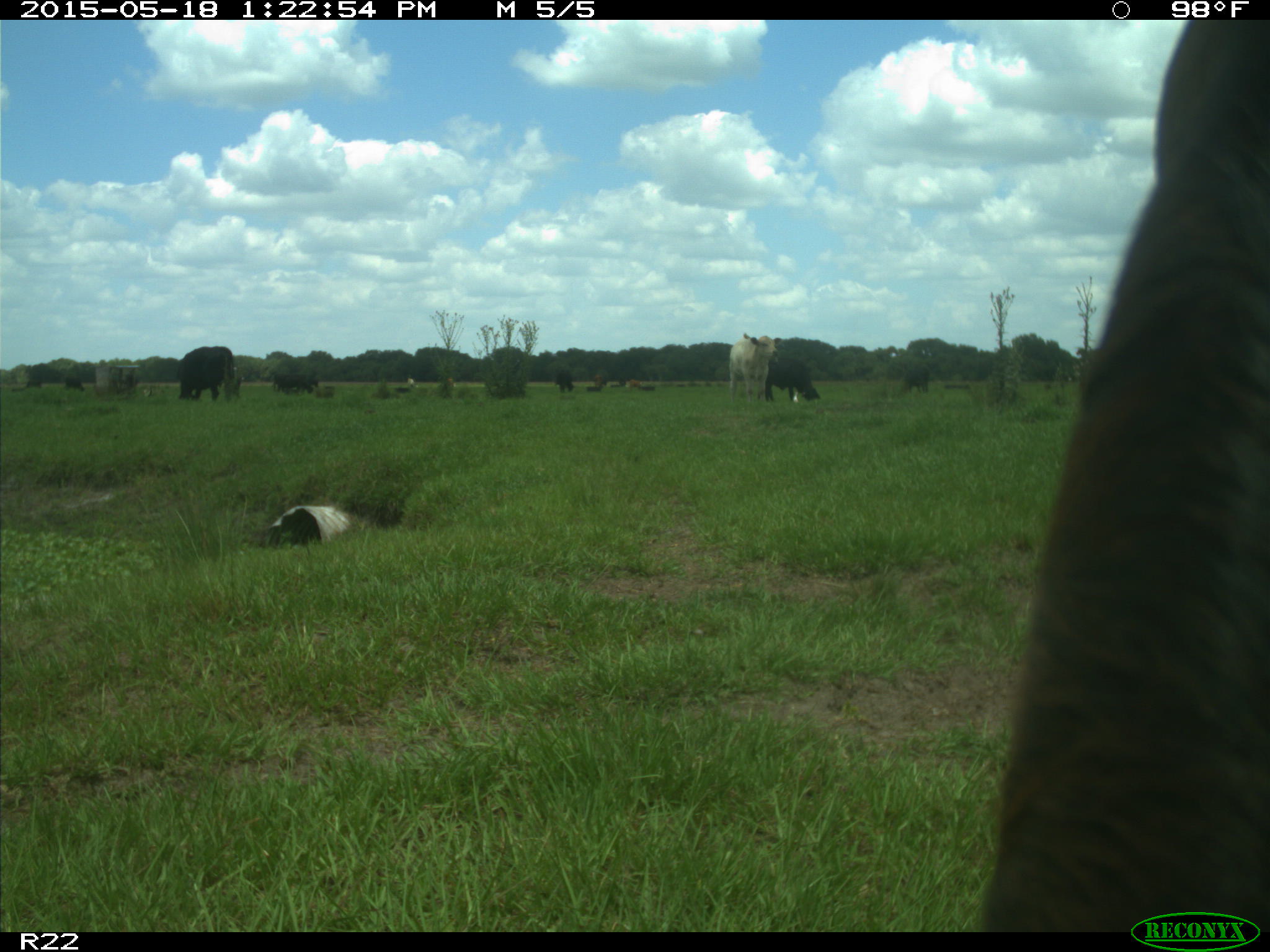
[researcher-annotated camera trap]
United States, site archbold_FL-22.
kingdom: Animalia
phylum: Chordata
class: Mammalia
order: Artiodactyla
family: Bovidae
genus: Bos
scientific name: Bos taurus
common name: domestic cow